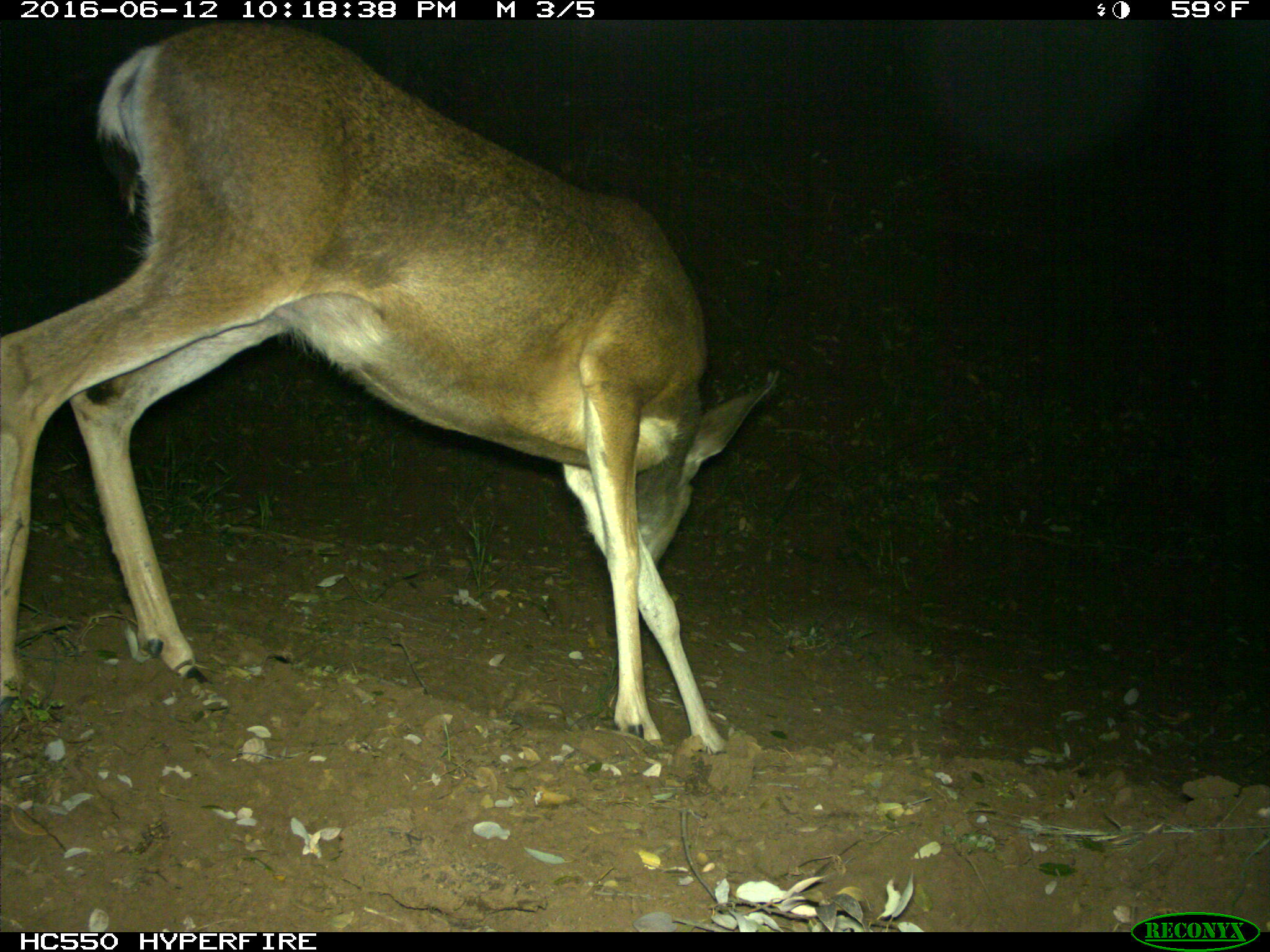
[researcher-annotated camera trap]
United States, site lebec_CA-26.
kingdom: Animalia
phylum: Chordata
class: Mammalia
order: Artiodactyla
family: Cervidae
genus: Odocoileus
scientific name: Odocoileus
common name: deer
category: unidentified deer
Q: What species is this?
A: Unidentified deer (deer) (Odocoileus).